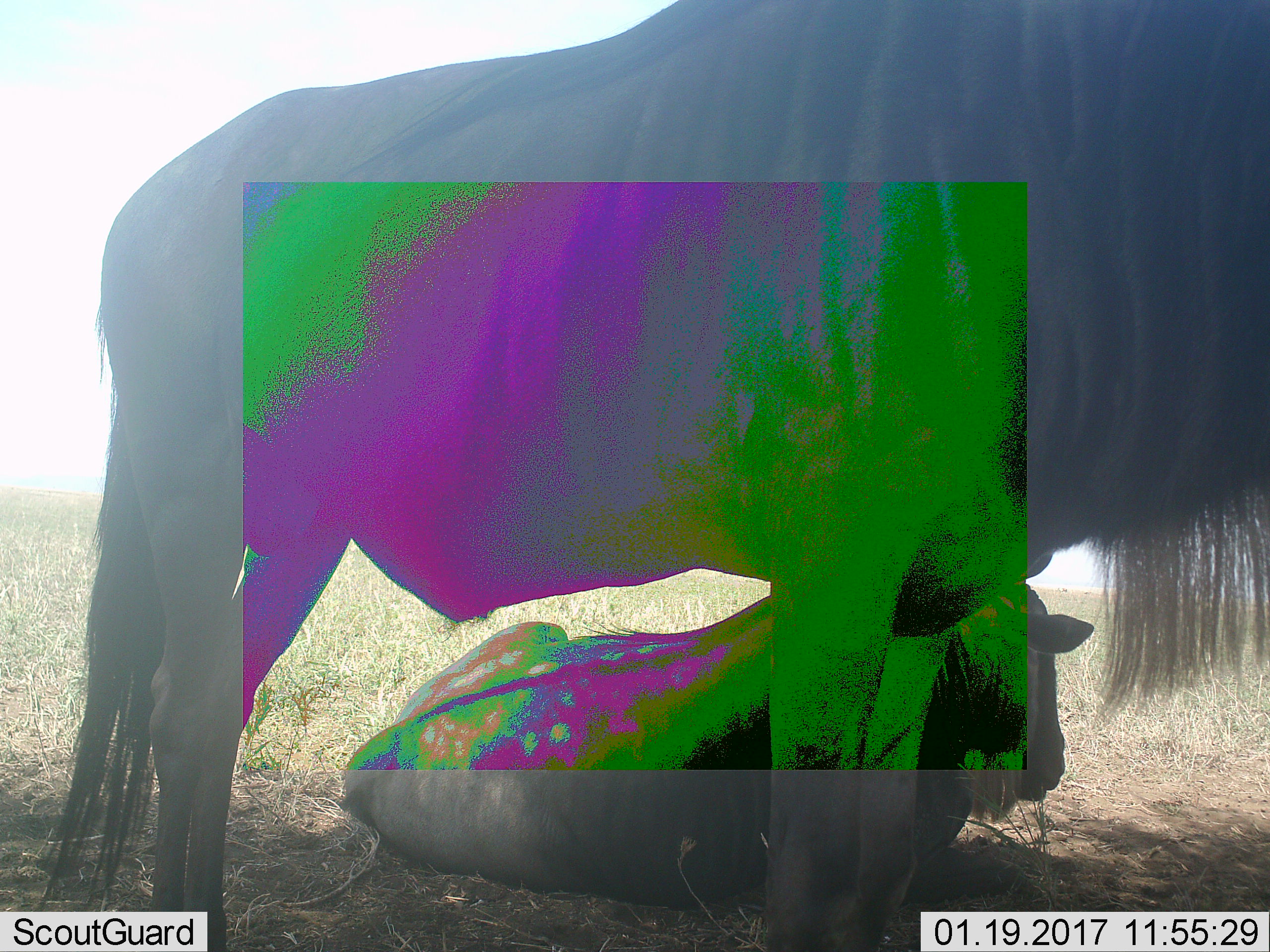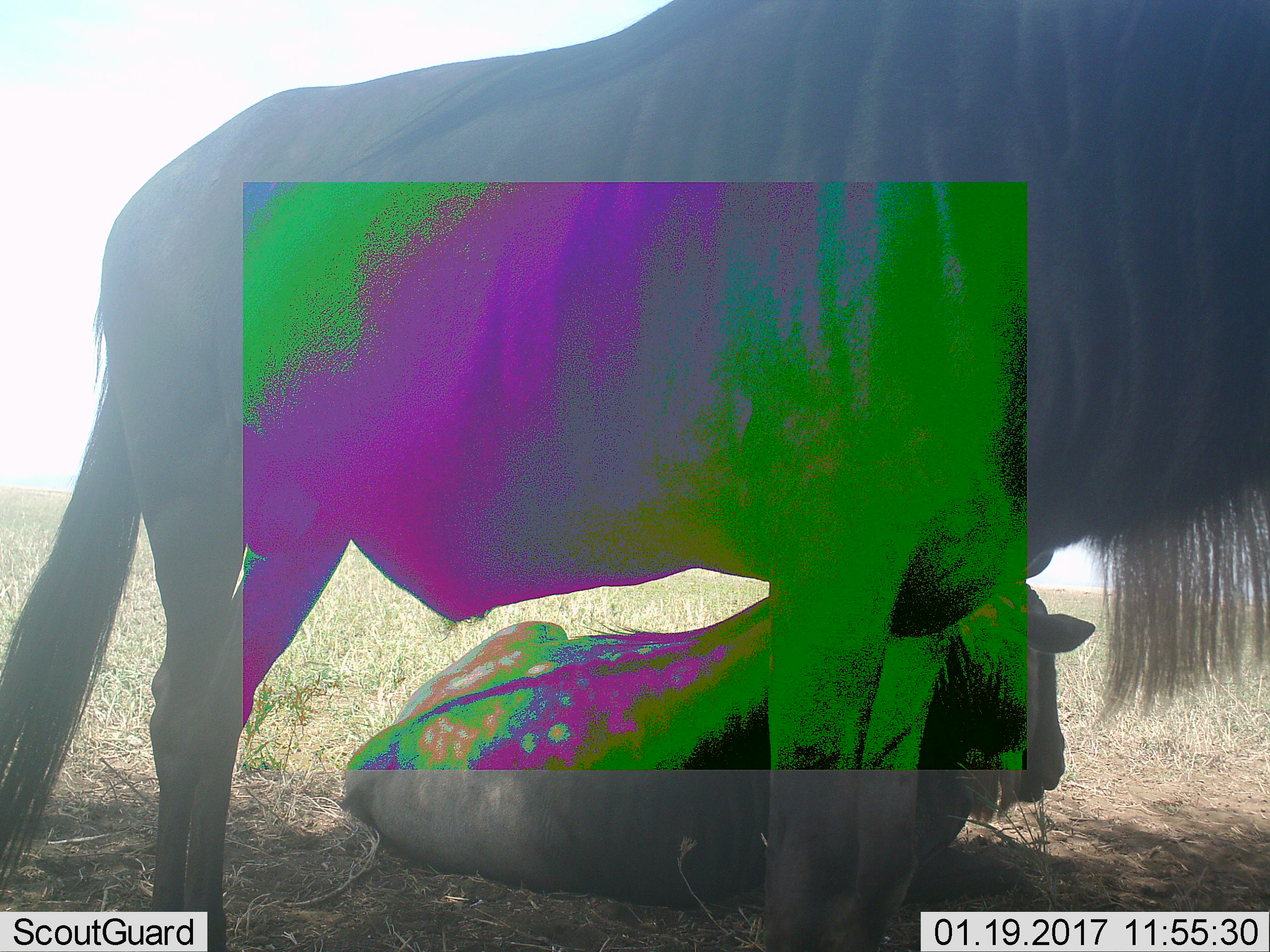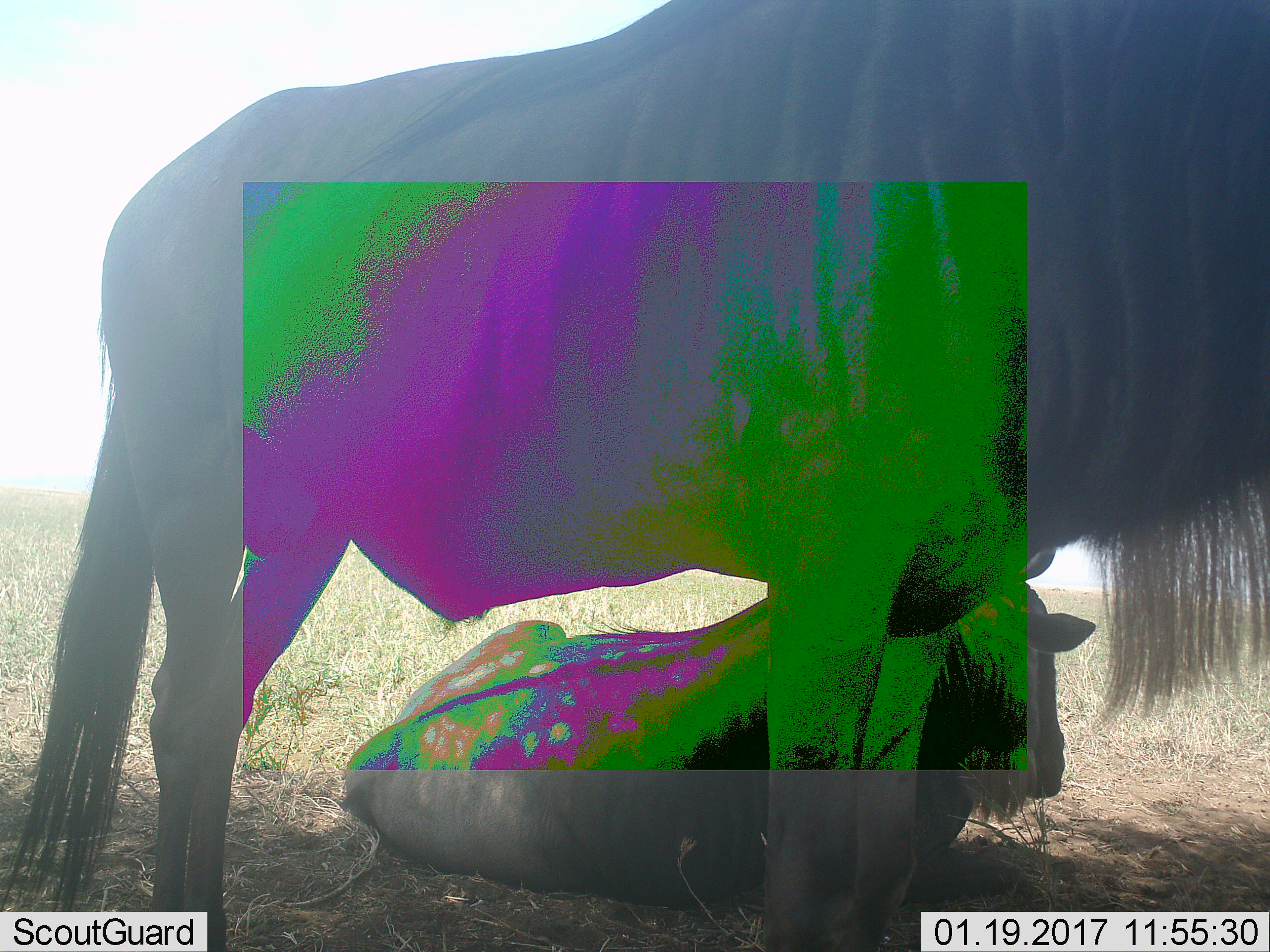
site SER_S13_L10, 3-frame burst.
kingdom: Animalia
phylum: Chordata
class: Mammalia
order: Artiodactyla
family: Bovidae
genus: Connochaetes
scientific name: Connochaetes taurinus taurinus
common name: blue wildebeest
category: wildebeestblue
Wildebeestblue (blue wildebeest) (Connochaetes taurinus taurinus), count 2. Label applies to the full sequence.